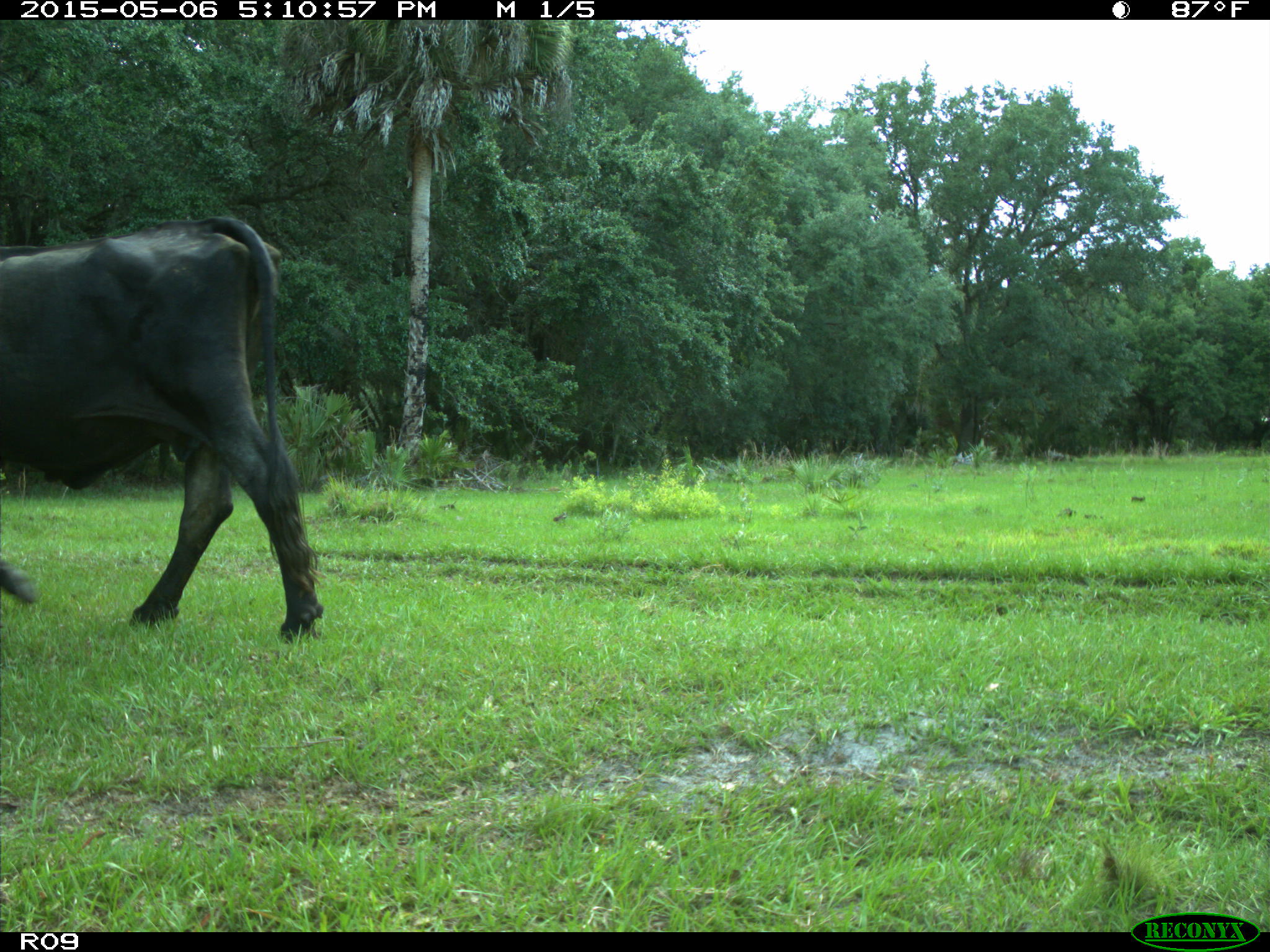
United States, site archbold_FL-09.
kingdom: Animalia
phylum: Chordata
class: Mammalia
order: Artiodactyla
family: Bovidae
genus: Bos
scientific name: Bos taurus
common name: domestic cow